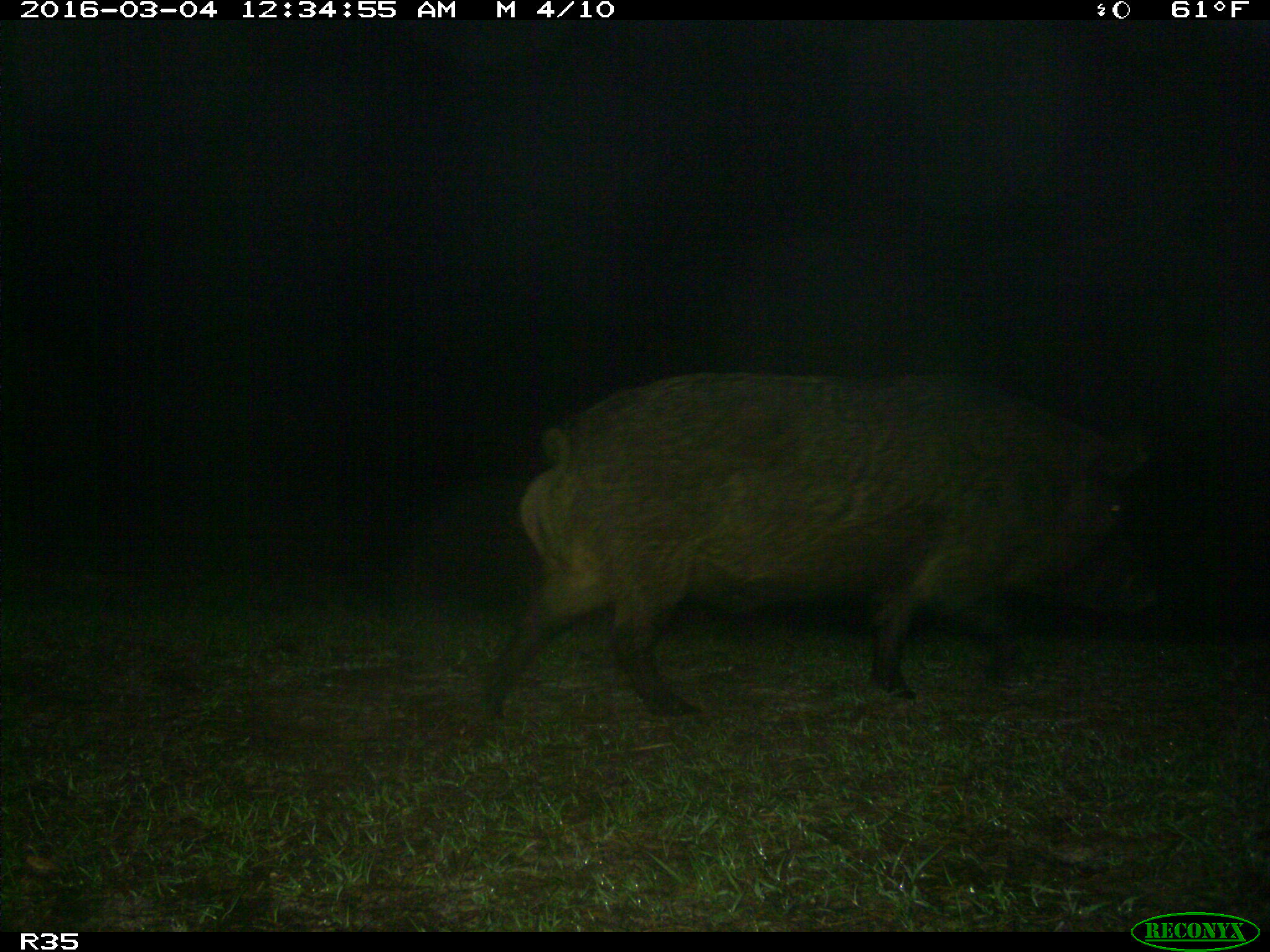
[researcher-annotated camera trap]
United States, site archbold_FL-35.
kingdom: Animalia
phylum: Chordata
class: Mammalia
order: Artiodactyla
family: Suidae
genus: Sus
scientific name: Sus scrofa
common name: wild boar